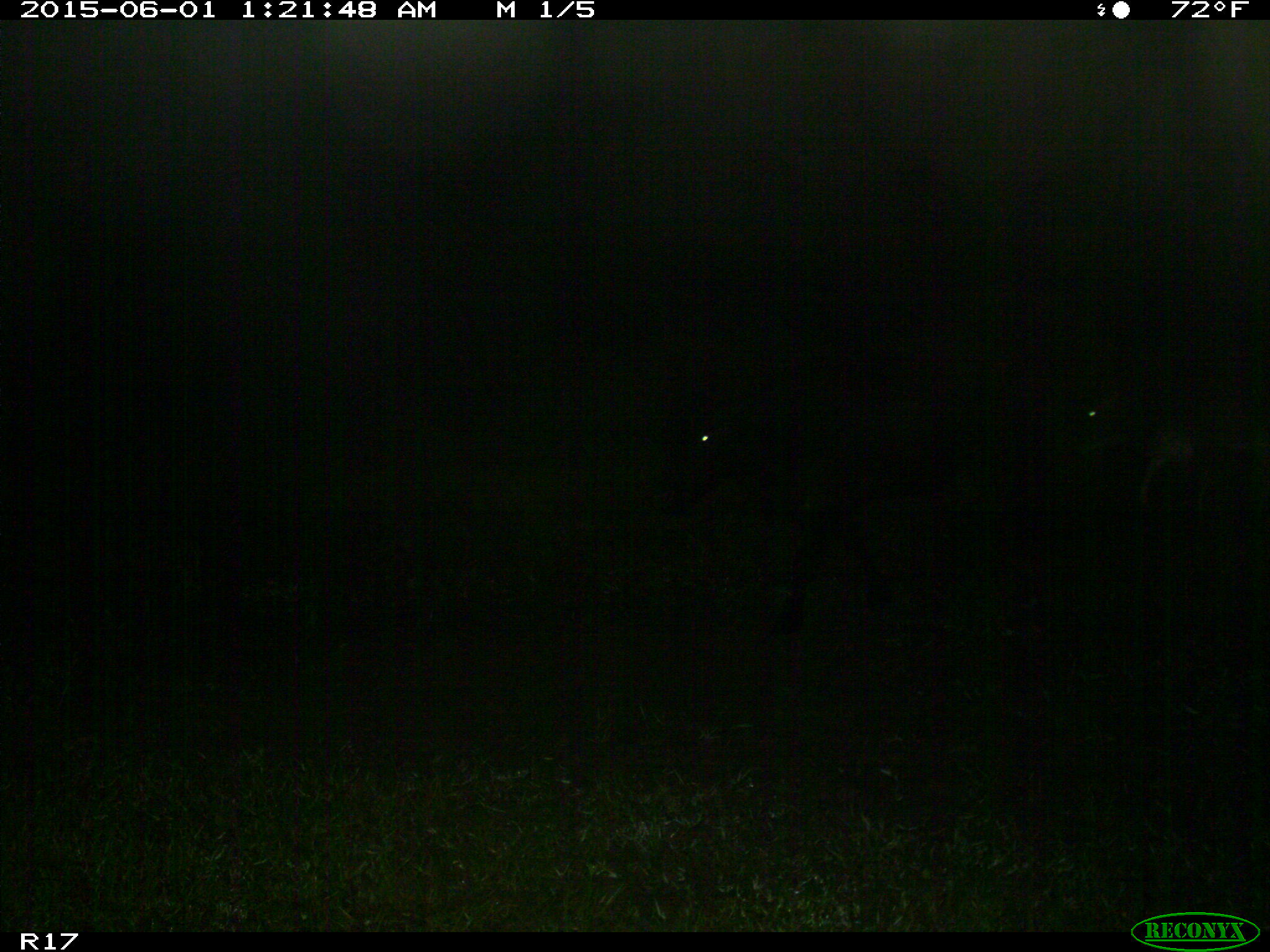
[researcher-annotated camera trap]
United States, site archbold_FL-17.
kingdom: Animalia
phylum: Chordata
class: Mammalia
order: Artiodactyla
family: Bovidae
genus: Bos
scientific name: Bos taurus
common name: domestic cow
Bos taurus (domestic cow).